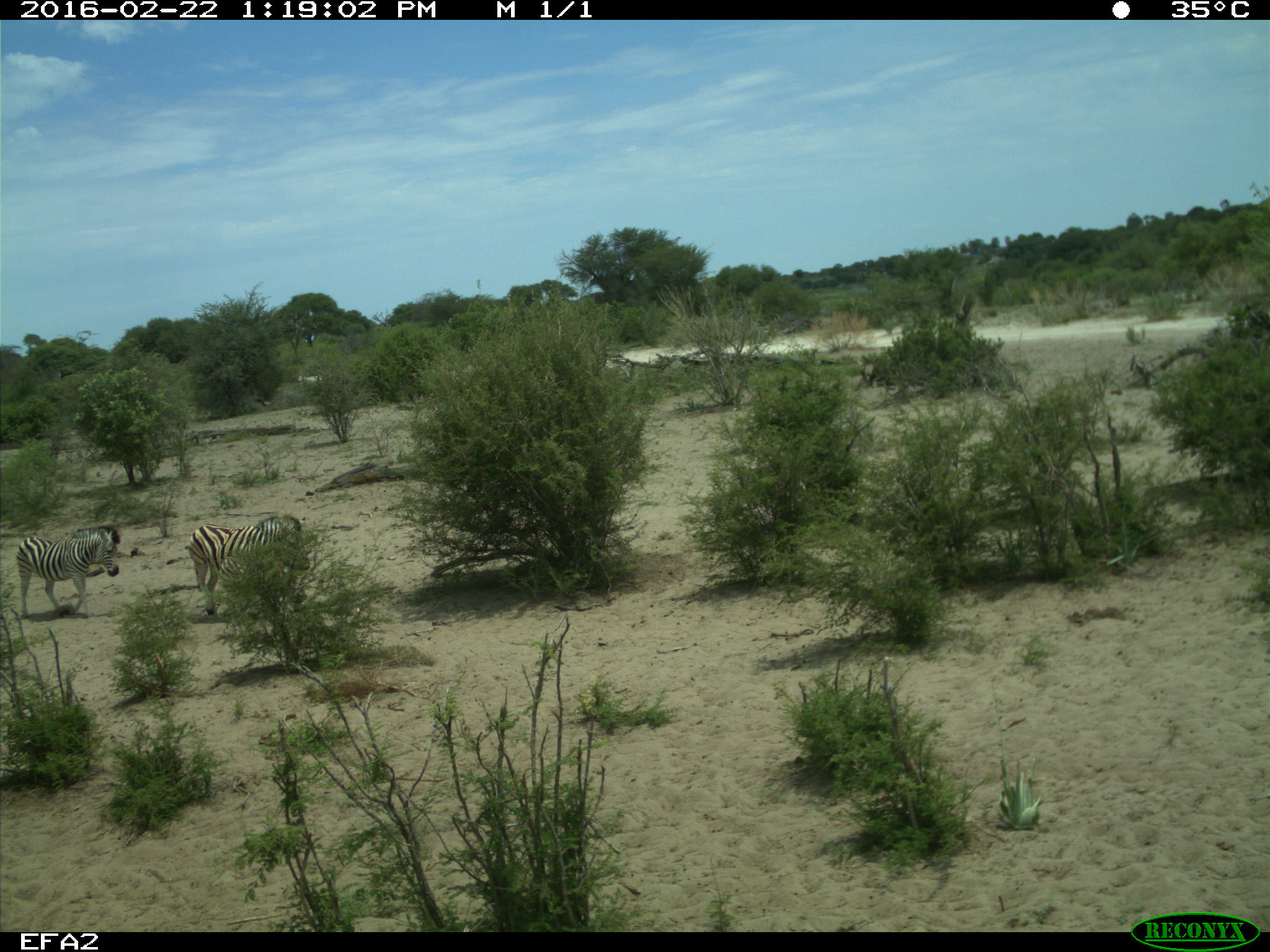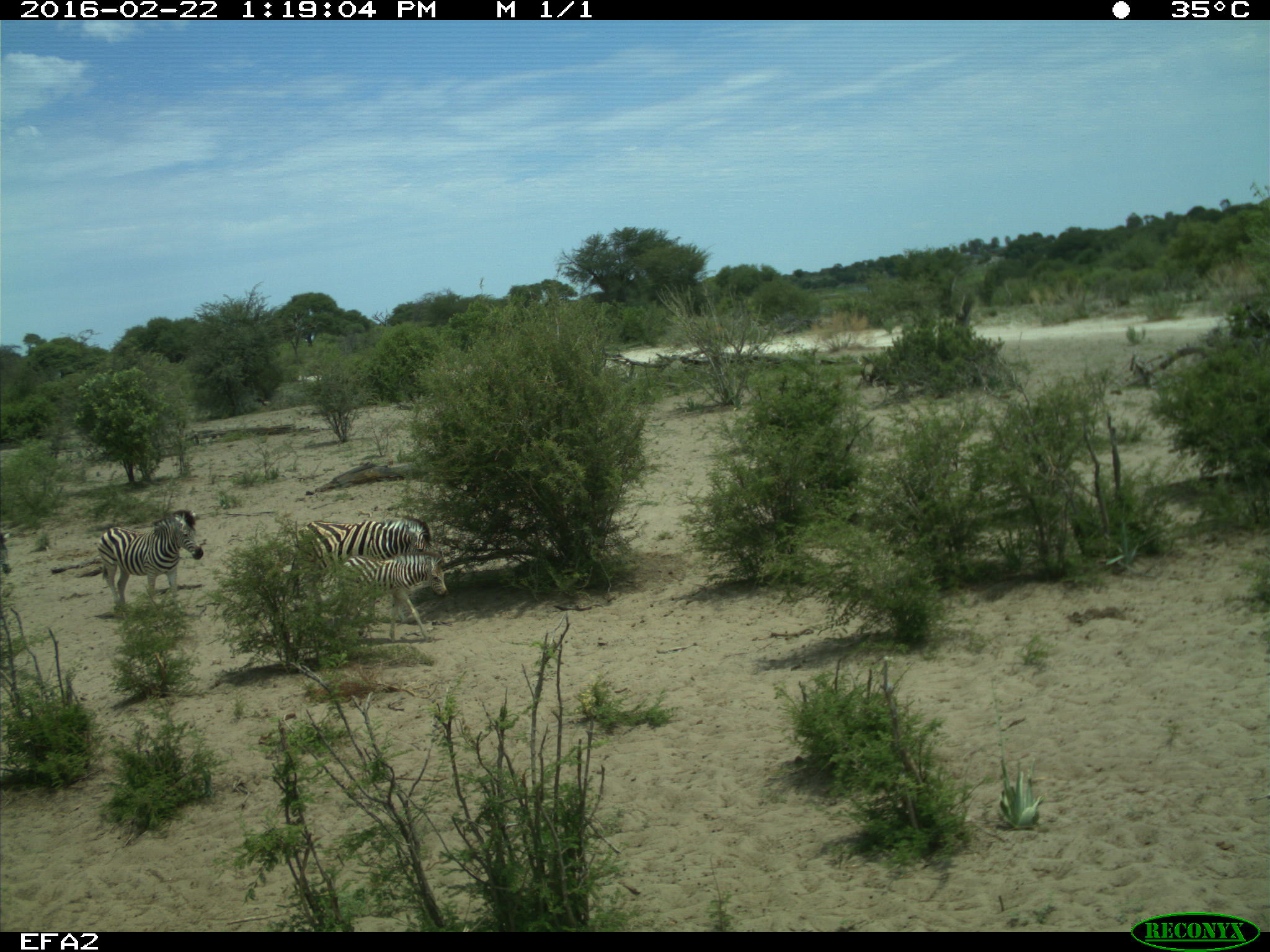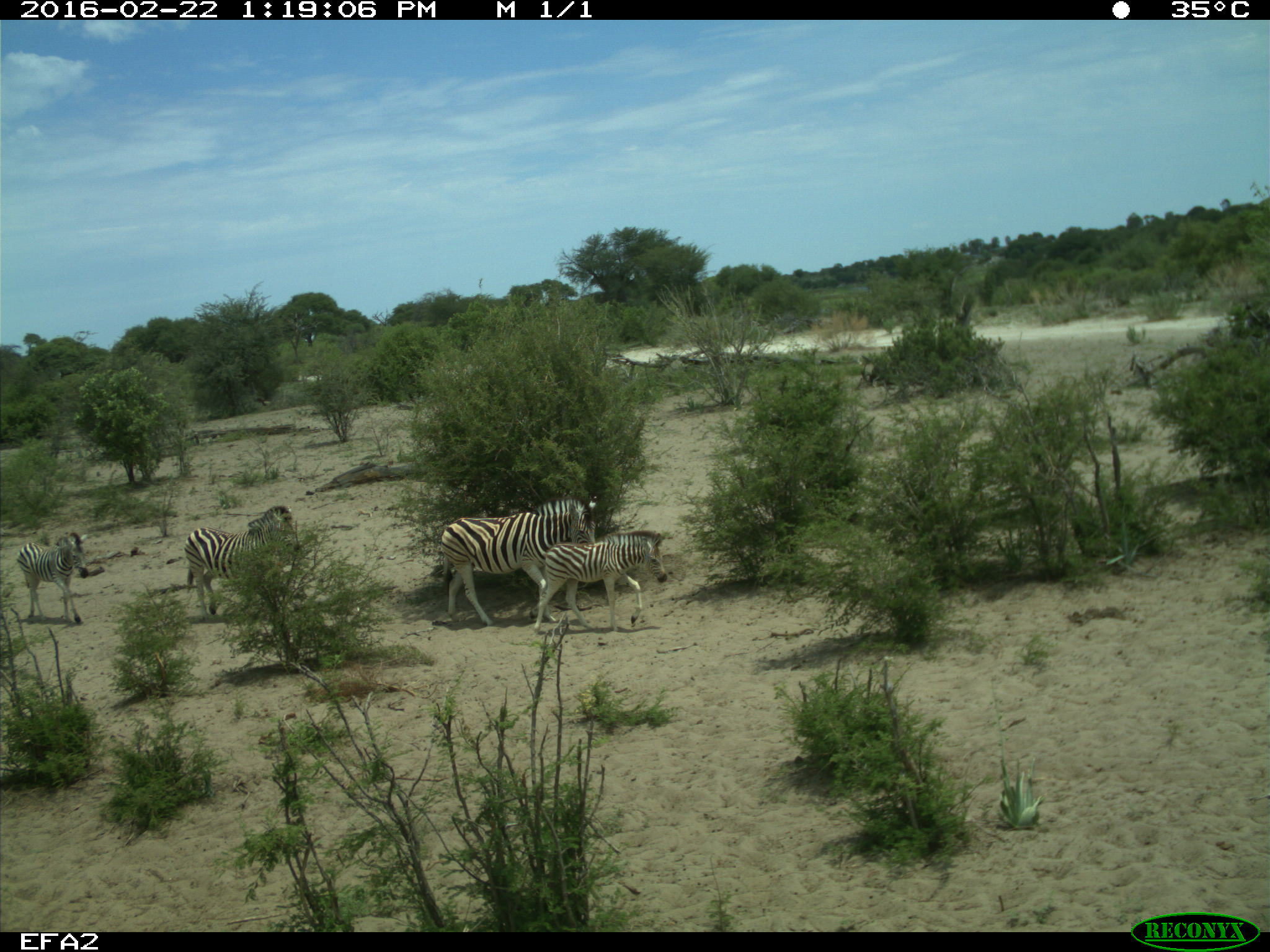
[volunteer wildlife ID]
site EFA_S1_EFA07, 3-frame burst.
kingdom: Animalia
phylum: Chordata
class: Mammalia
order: Perissodactyla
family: Equidae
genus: Equus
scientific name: Equus quagga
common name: plains zebra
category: zebraplains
Zebraplains (plains zebra) (Equus quagga), count 4. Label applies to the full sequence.